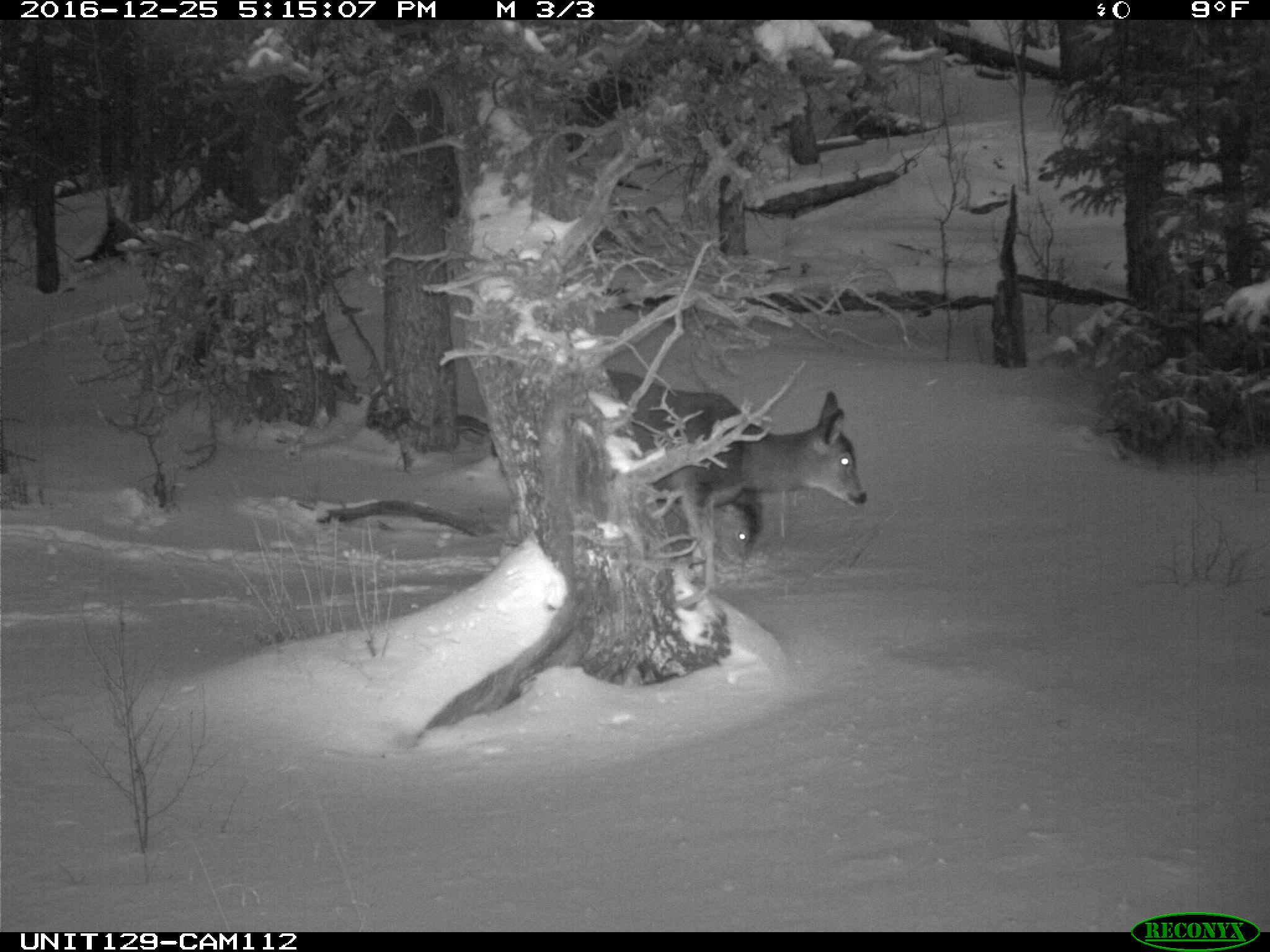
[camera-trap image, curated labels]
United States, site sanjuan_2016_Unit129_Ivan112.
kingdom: Animalia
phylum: Chordata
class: Mammalia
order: Artiodactyla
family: Cervidae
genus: Odocoileus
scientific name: Odocoileus hemionus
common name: mule deer